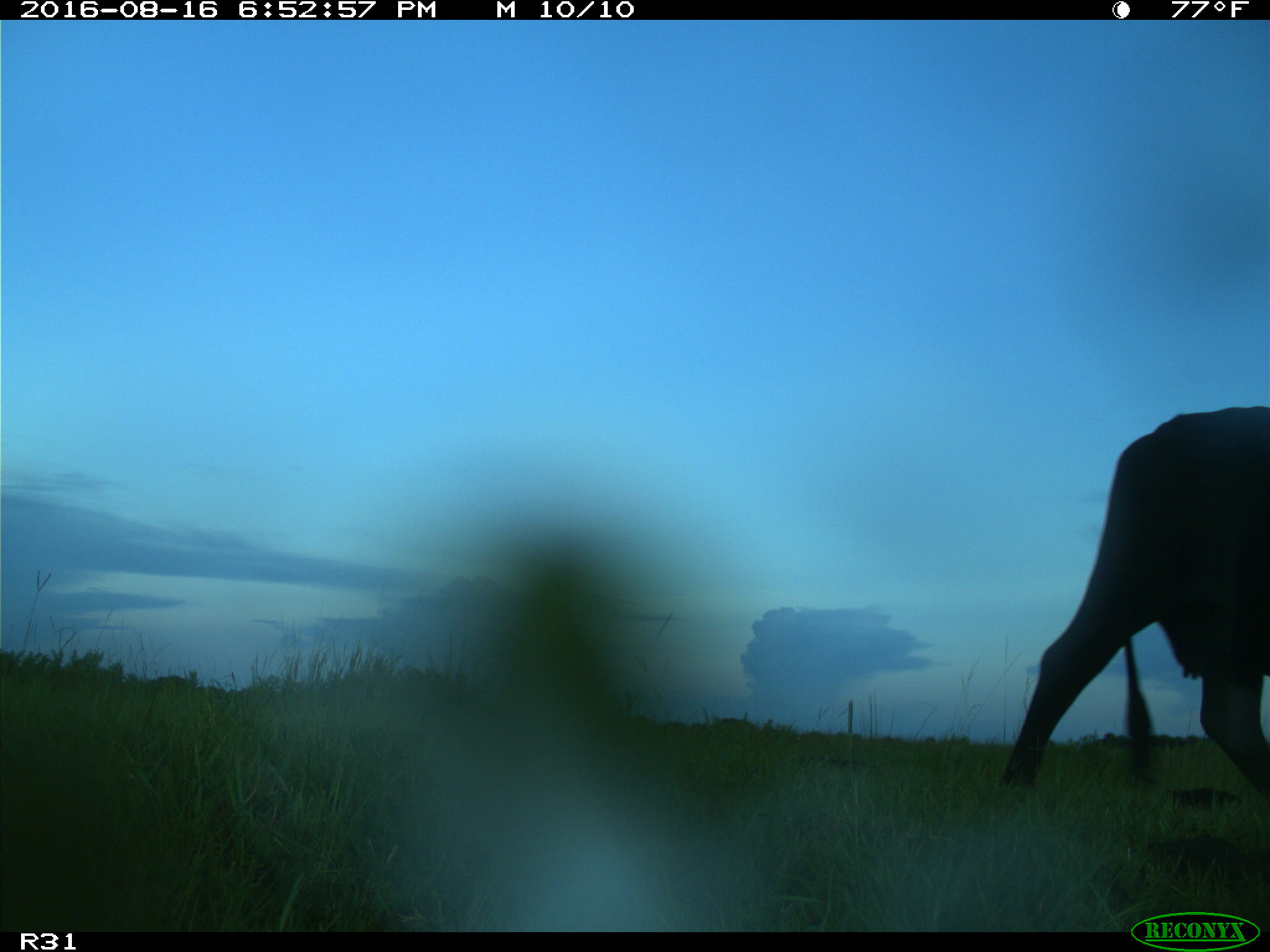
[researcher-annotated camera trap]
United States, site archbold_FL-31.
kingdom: Animalia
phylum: Chordata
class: Mammalia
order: Artiodactyla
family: Bovidae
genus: Bos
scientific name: Bos taurus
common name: domestic cow